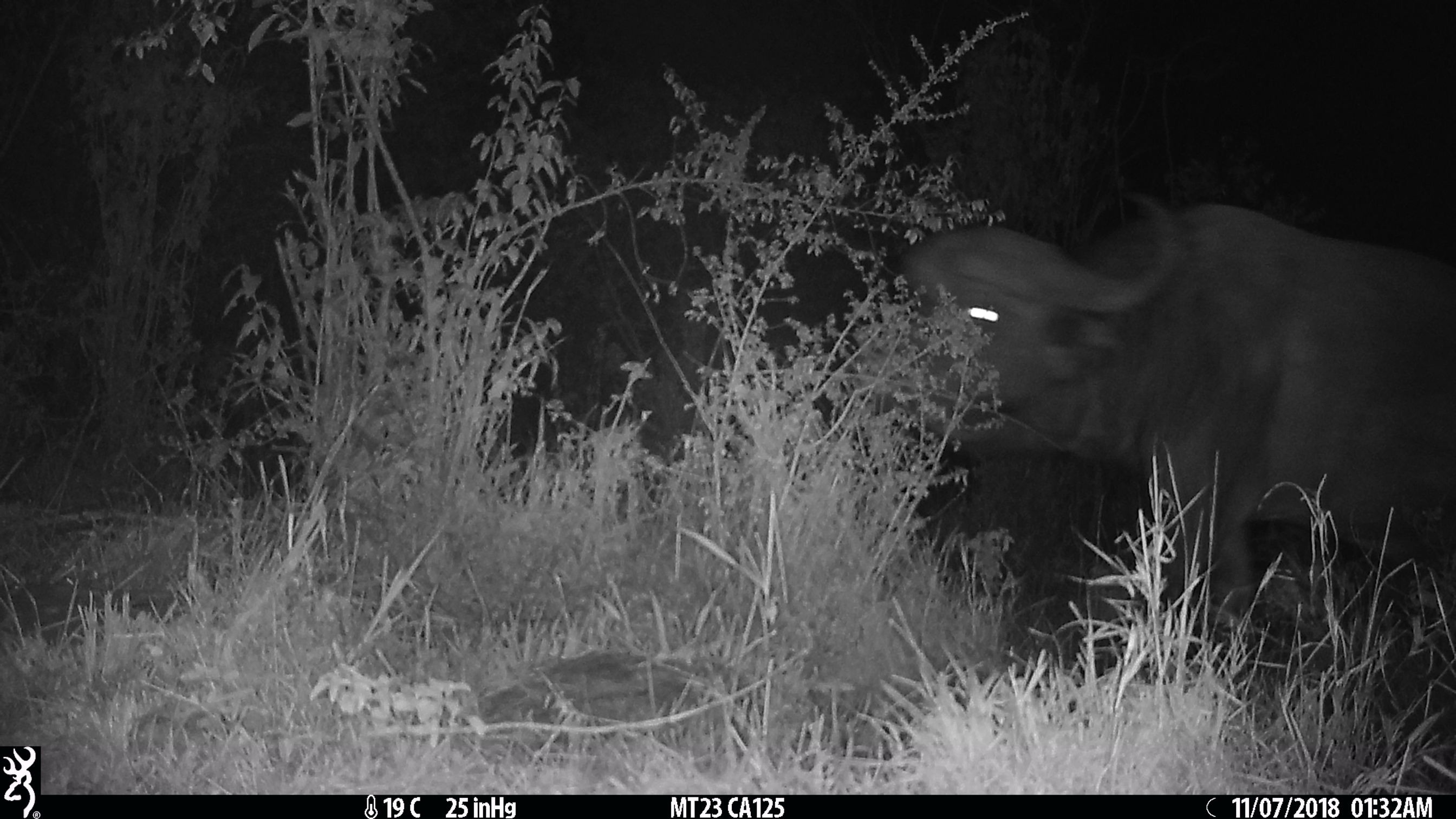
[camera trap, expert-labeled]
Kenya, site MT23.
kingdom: Animalia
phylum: Chordata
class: Mammalia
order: Artiodactyla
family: Bovidae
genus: Syncerus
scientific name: Syncerus caffer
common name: buffalo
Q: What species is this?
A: Buffalo (Syncerus caffer).